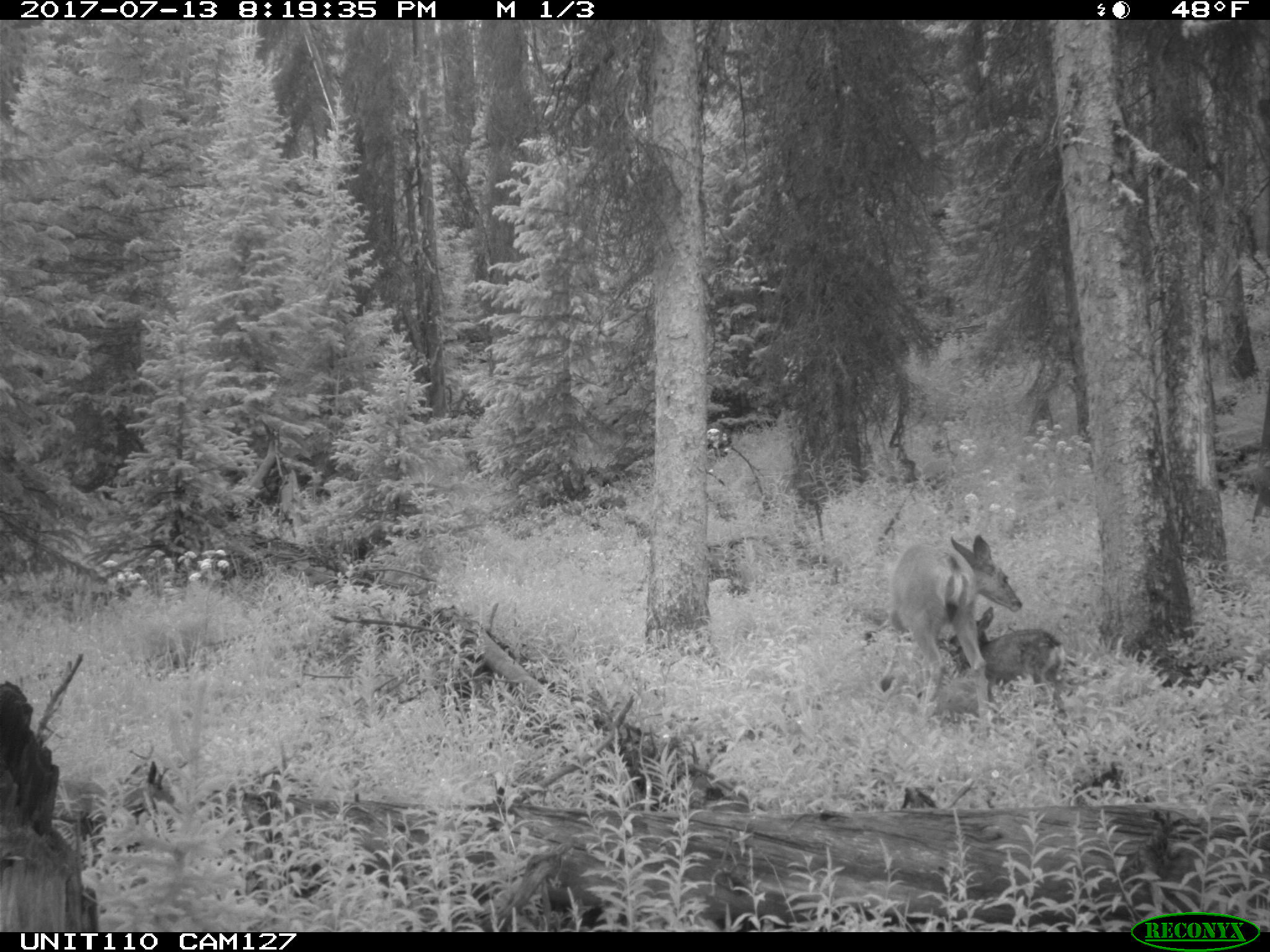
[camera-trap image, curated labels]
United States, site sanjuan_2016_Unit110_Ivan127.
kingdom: Animalia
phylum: Chordata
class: Mammalia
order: Artiodactyla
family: Cervidae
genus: Odocoileus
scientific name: Odocoileus hemionus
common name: mule deer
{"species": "Odocoileus hemionus (mule deer)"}